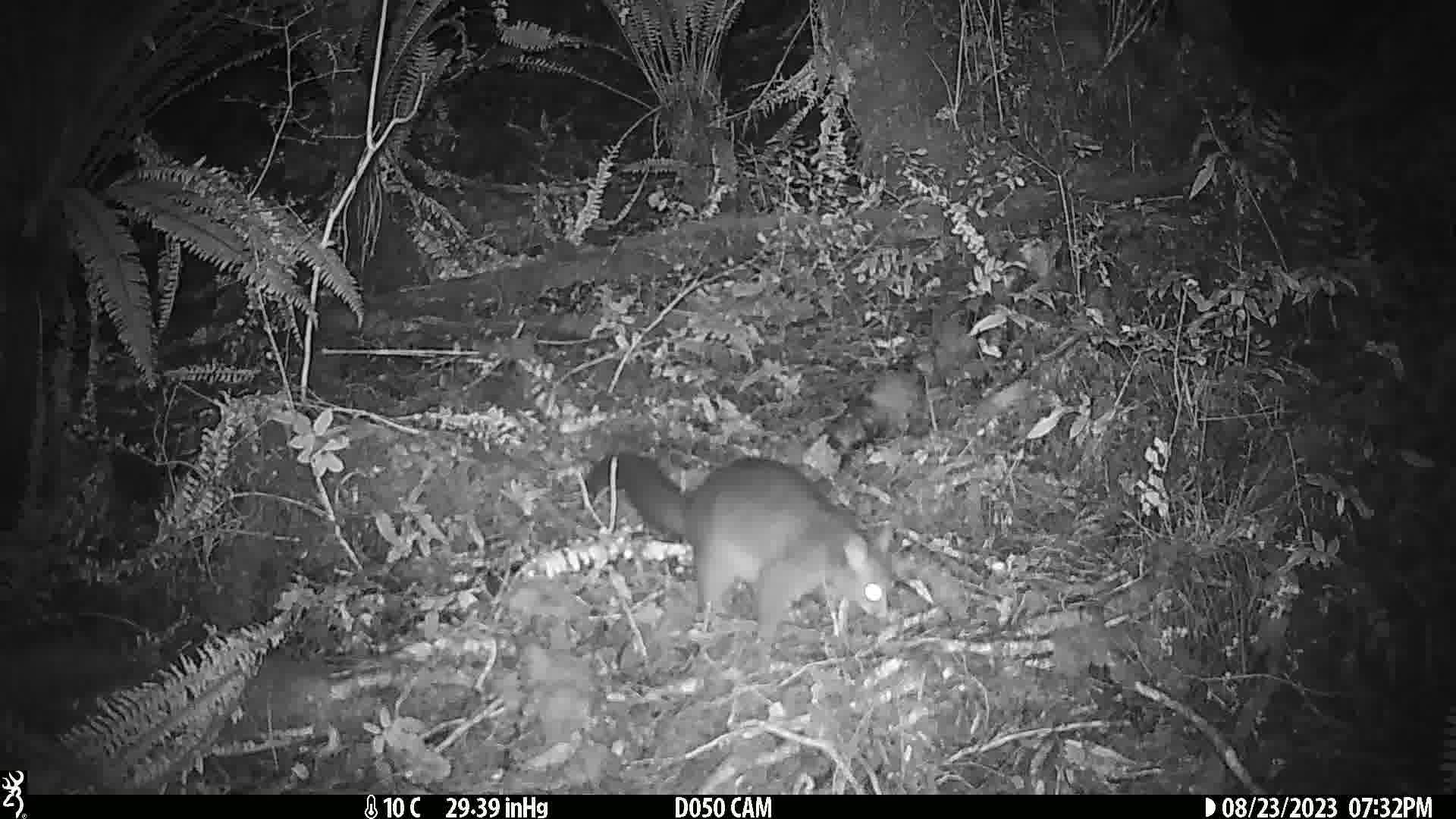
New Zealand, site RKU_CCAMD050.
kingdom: Animalia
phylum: Chordata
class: Mammalia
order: Diprotodontia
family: Phalangeridae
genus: Trichosurus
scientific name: Trichosurus vulpecula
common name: common brushtail possum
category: possum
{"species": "possum (common brushtail possum) (Trichosurus vulpecula)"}